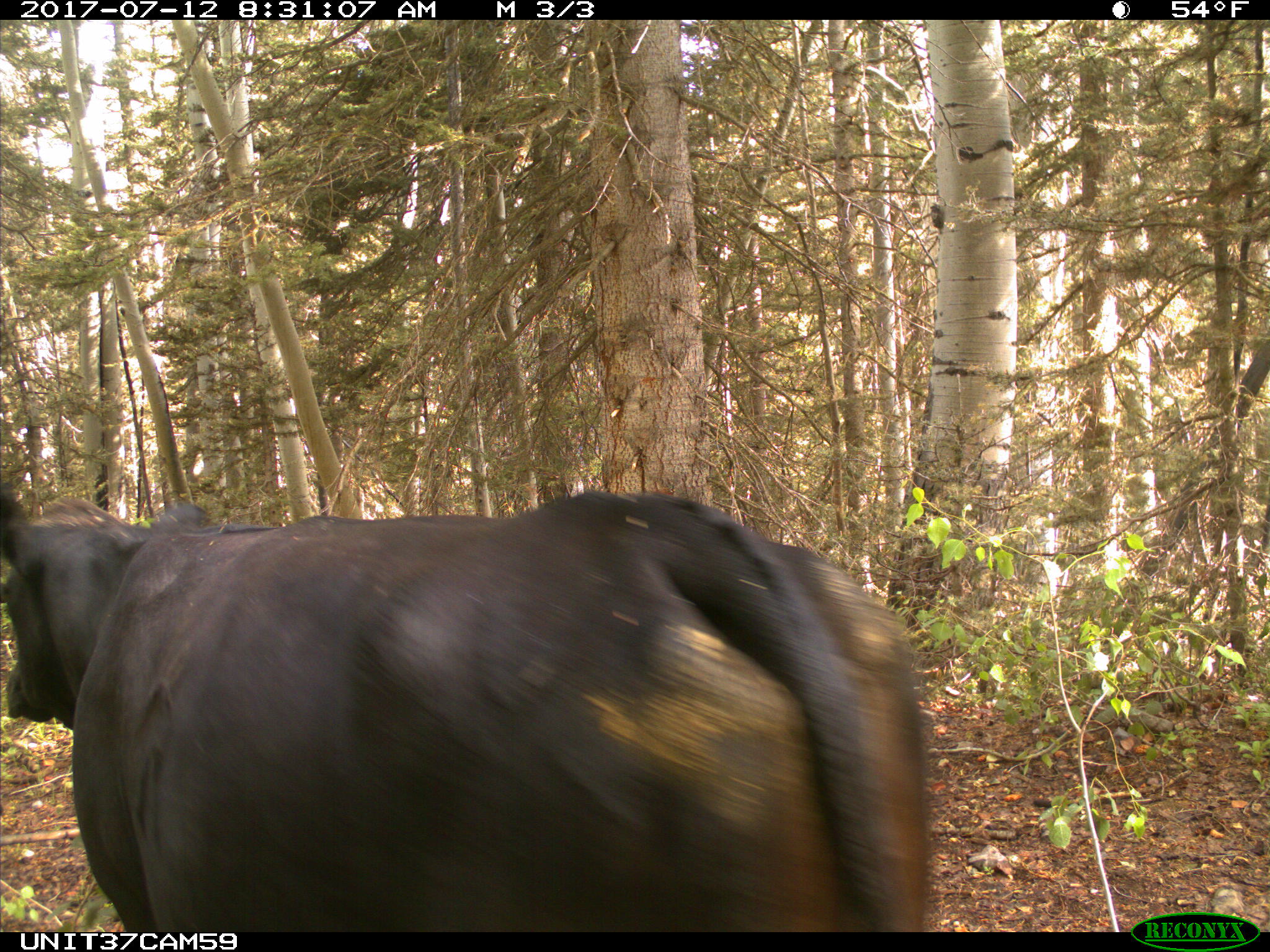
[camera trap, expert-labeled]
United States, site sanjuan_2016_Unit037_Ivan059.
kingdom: Animalia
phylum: Chordata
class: Mammalia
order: Artiodactyla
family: Bovidae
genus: Bos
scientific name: Bos taurus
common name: domestic cow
Bos taurus (domestic cow).